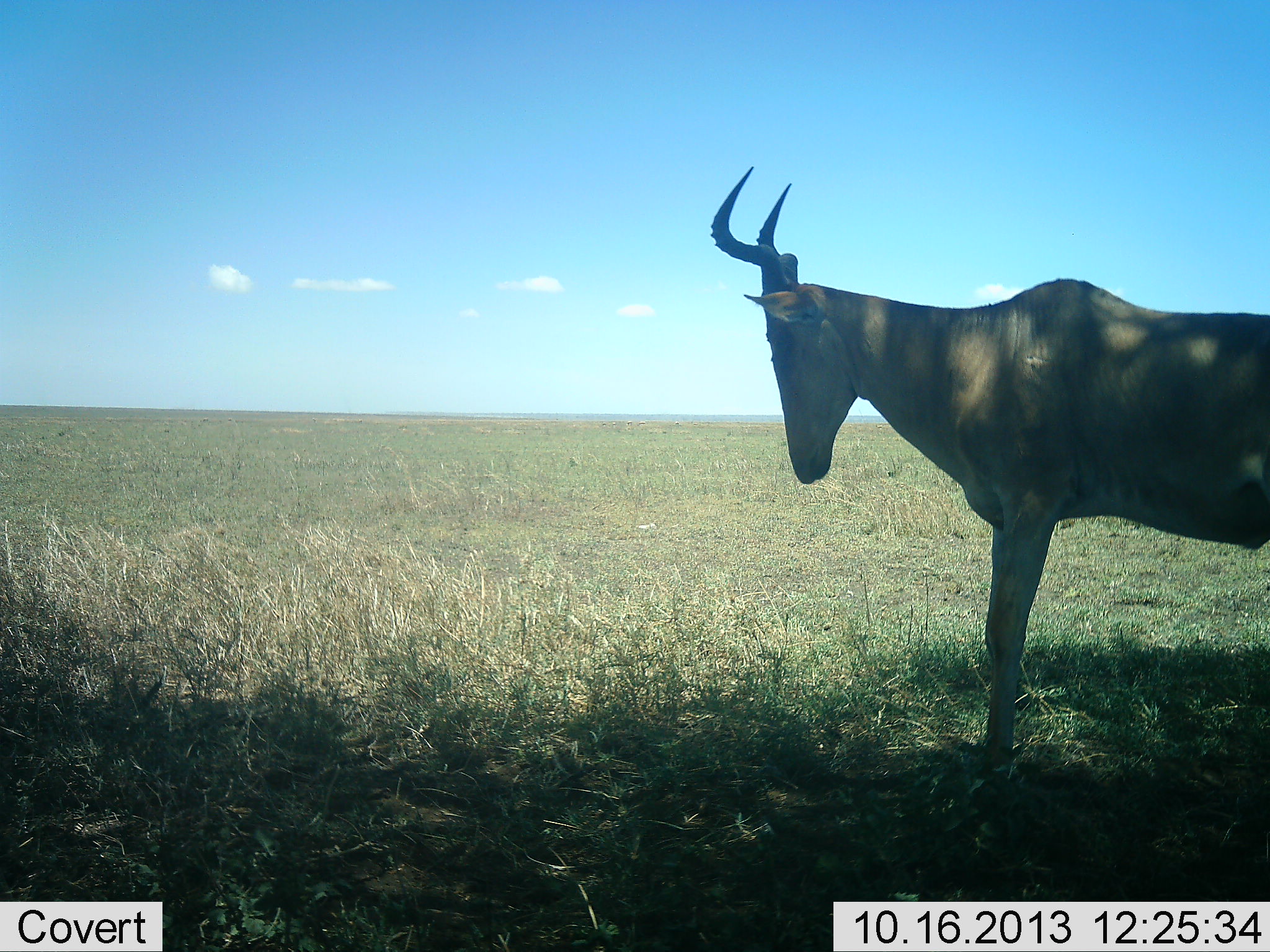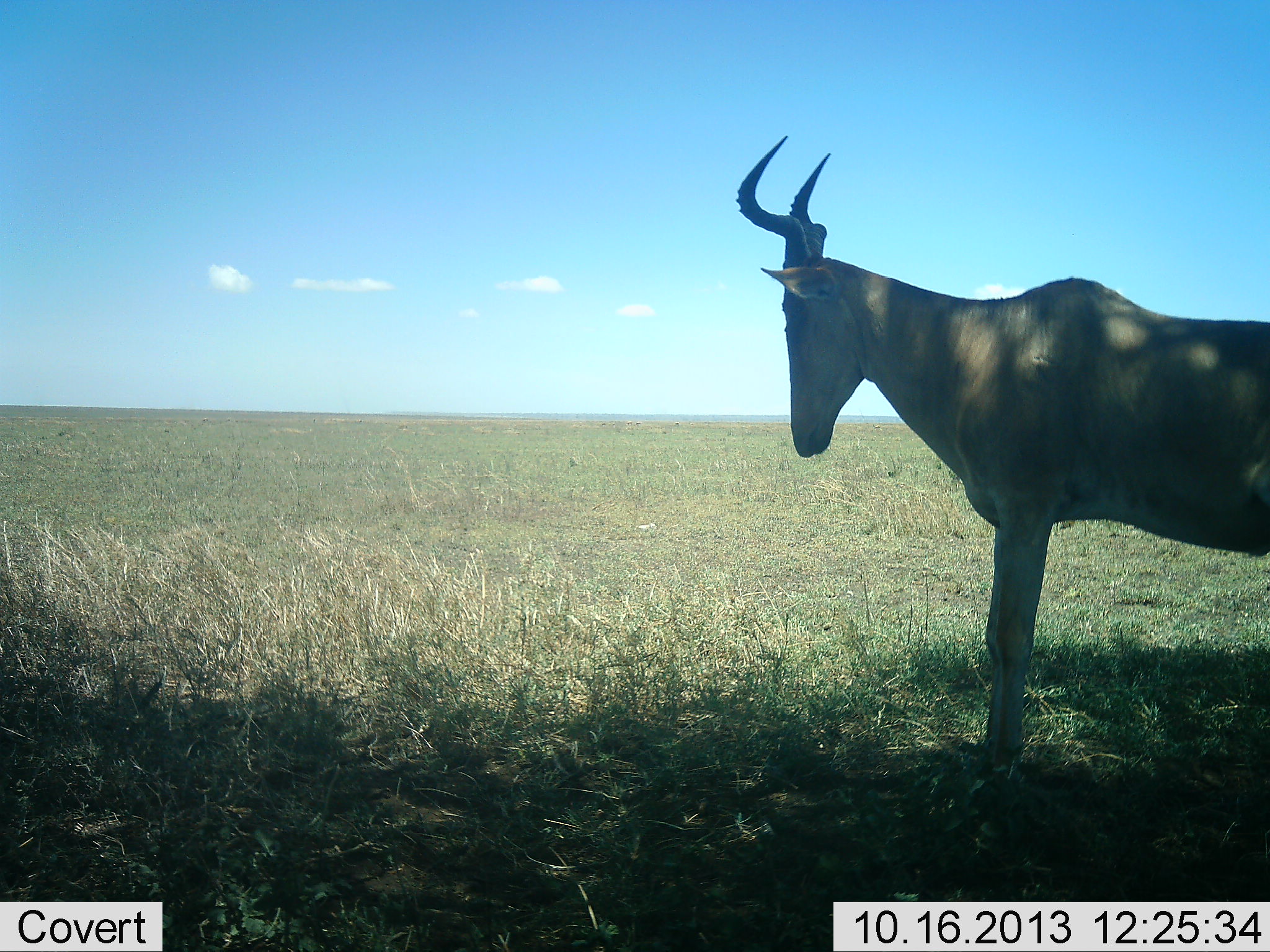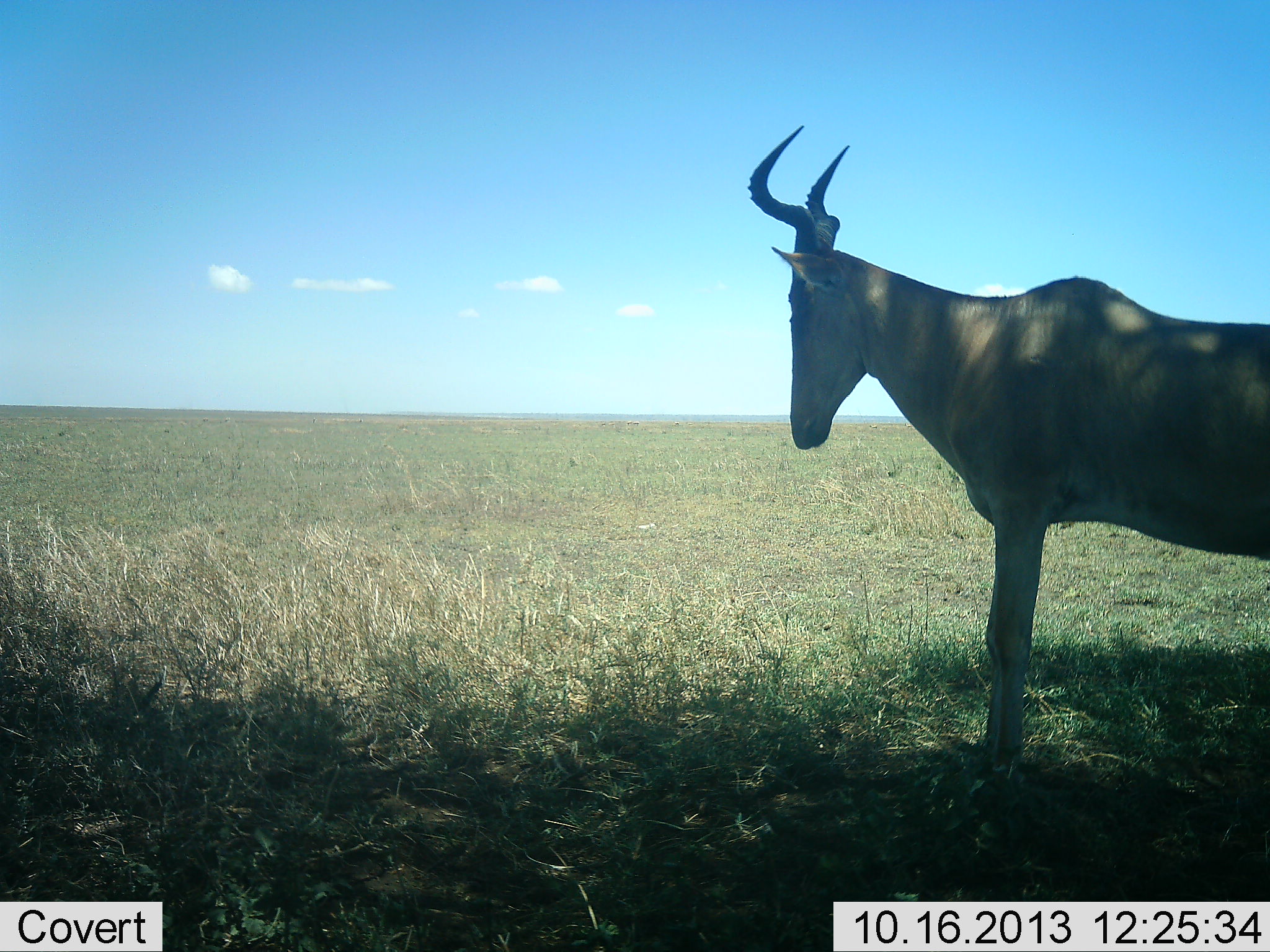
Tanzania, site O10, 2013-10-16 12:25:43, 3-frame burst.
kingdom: Animalia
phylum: Chordata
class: Mammalia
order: Artiodactyla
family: Bovidae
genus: Alcelaphus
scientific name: Alcelaphus buselaphus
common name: hartebeest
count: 1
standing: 100%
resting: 0%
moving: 0%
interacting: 0%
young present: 0%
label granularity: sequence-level